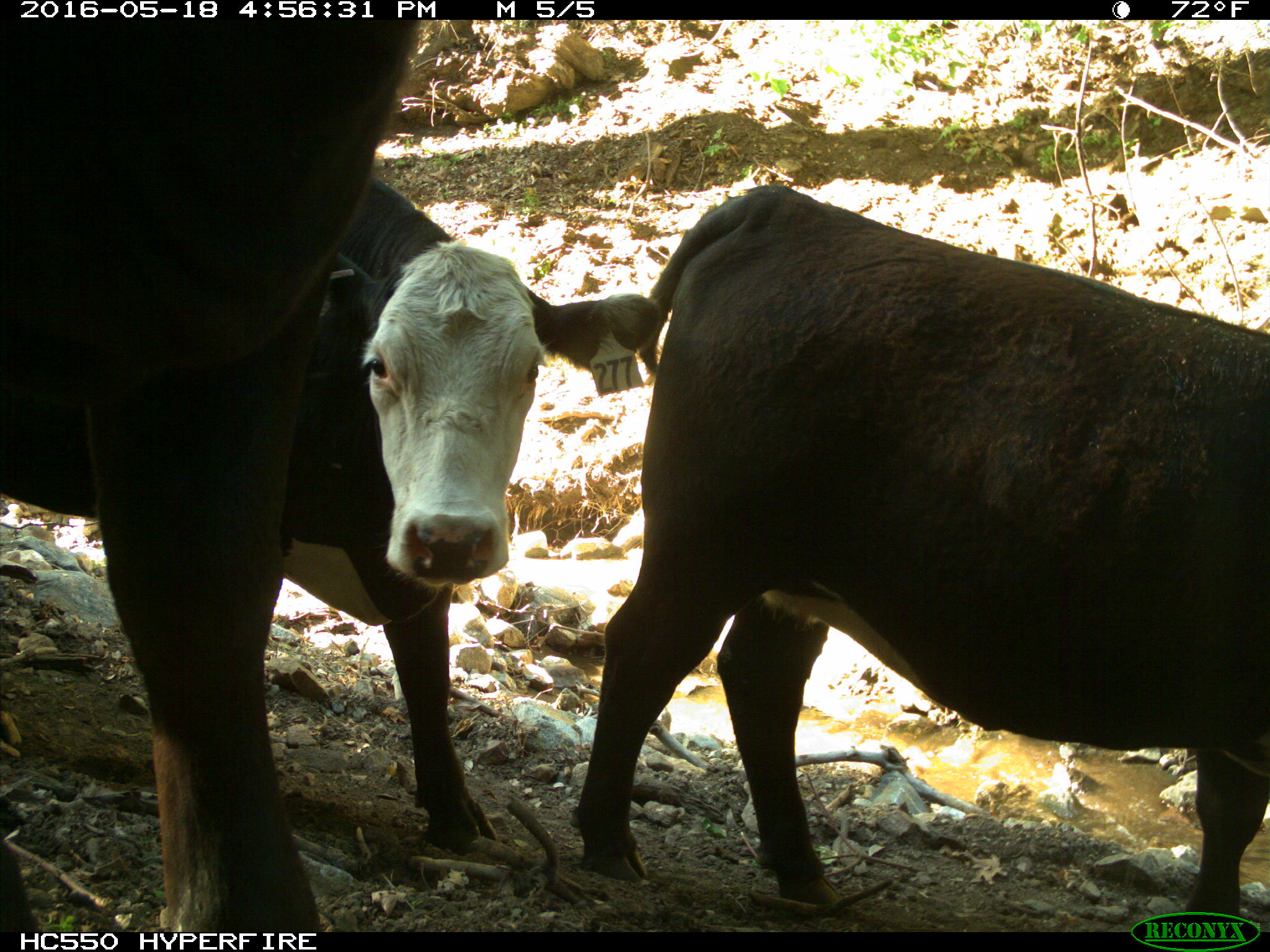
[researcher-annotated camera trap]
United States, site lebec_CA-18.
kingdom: Animalia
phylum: Chordata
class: Mammalia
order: Artiodactyla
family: Bovidae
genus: Bos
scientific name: Bos taurus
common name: domestic cow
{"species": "Bos taurus (domestic cow)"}